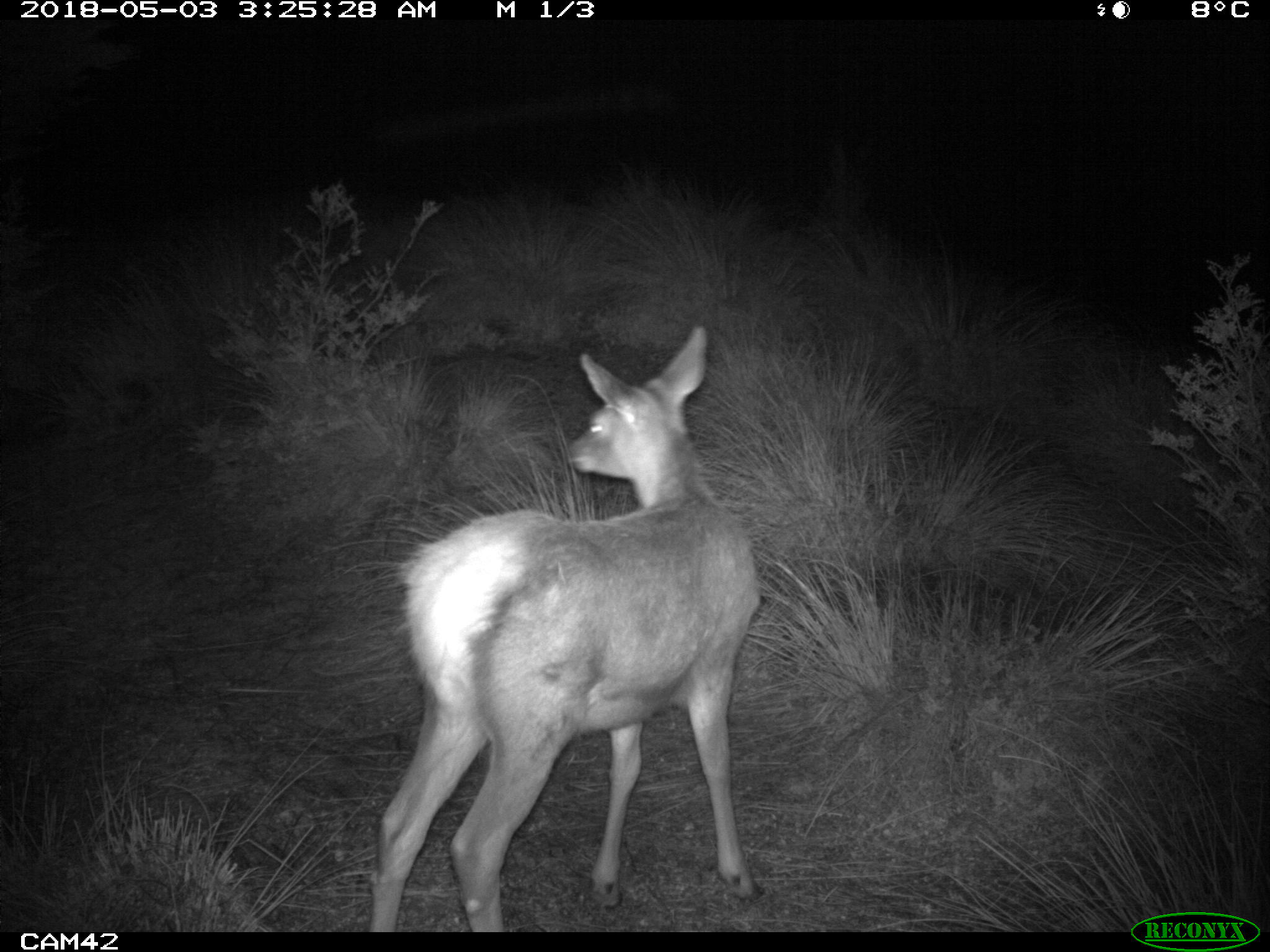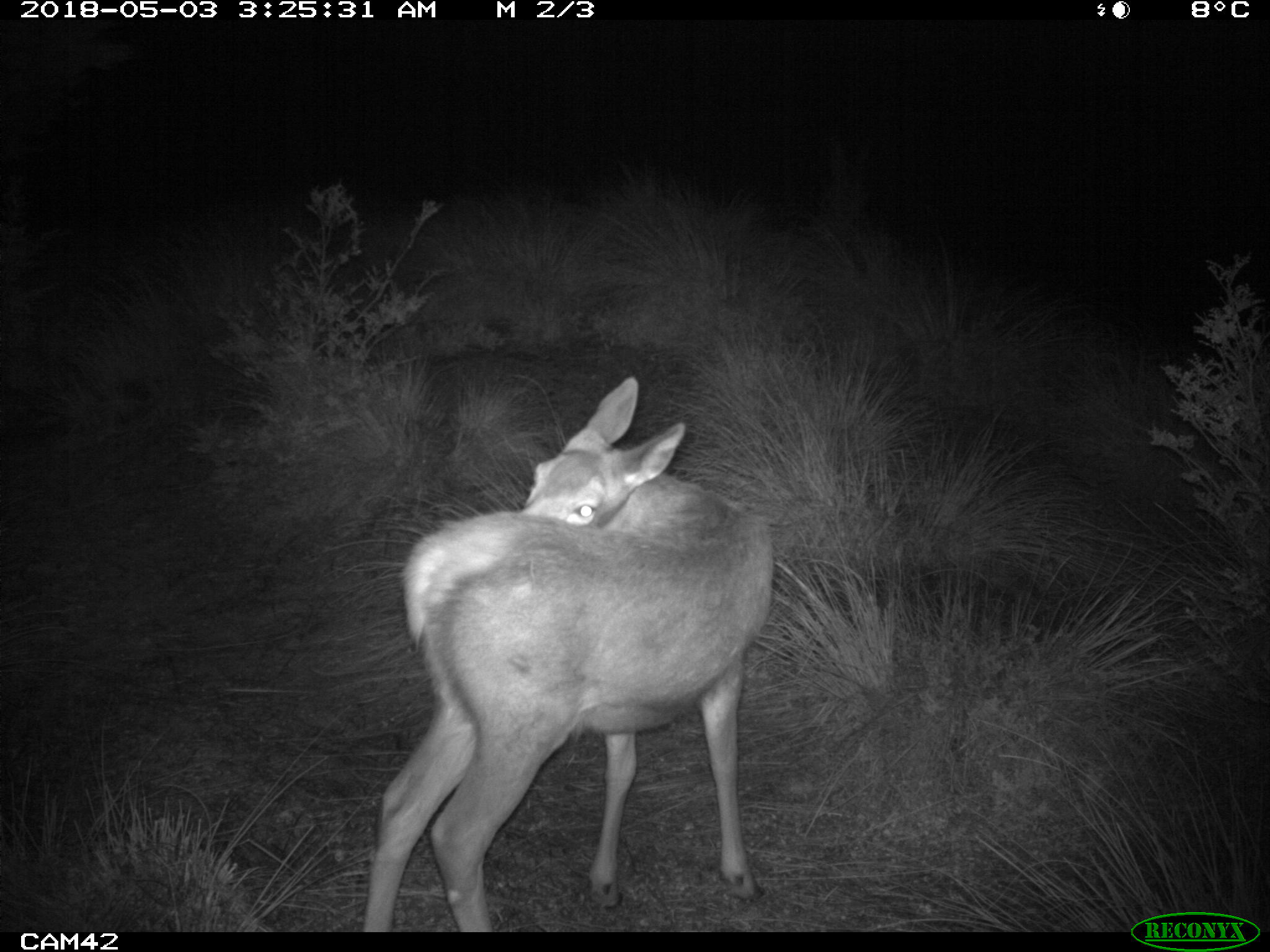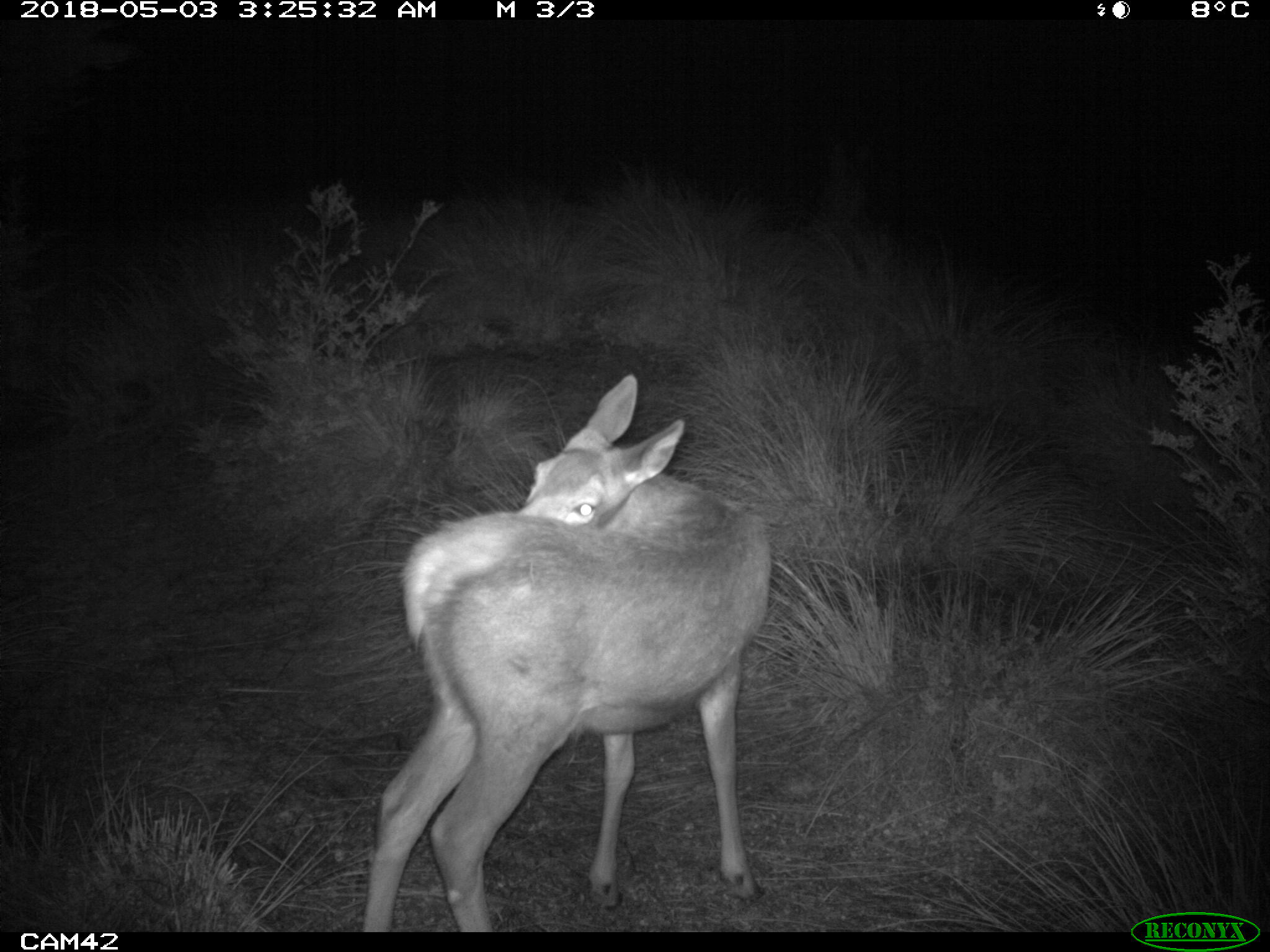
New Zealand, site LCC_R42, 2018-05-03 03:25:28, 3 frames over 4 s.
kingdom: Animalia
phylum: Chordata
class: Mammalia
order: Artiodactyla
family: Cervidae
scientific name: Cervidae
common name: deer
Deer (Cervidae).